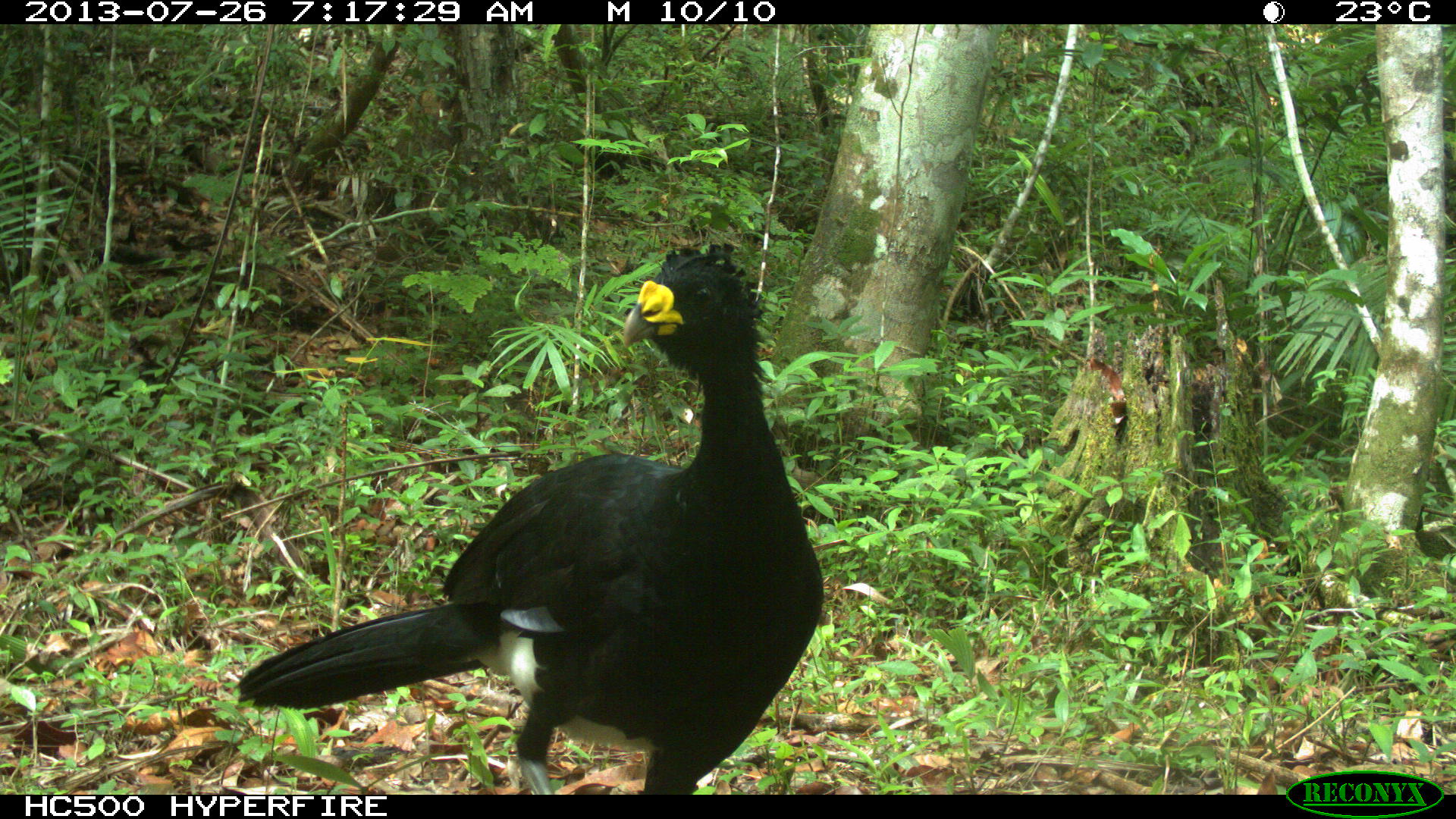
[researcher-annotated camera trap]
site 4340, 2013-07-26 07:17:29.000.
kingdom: Animalia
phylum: Chordata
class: Aves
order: Galliformes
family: Cracidae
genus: Crax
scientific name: Crax rubra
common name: great curassow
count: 1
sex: male